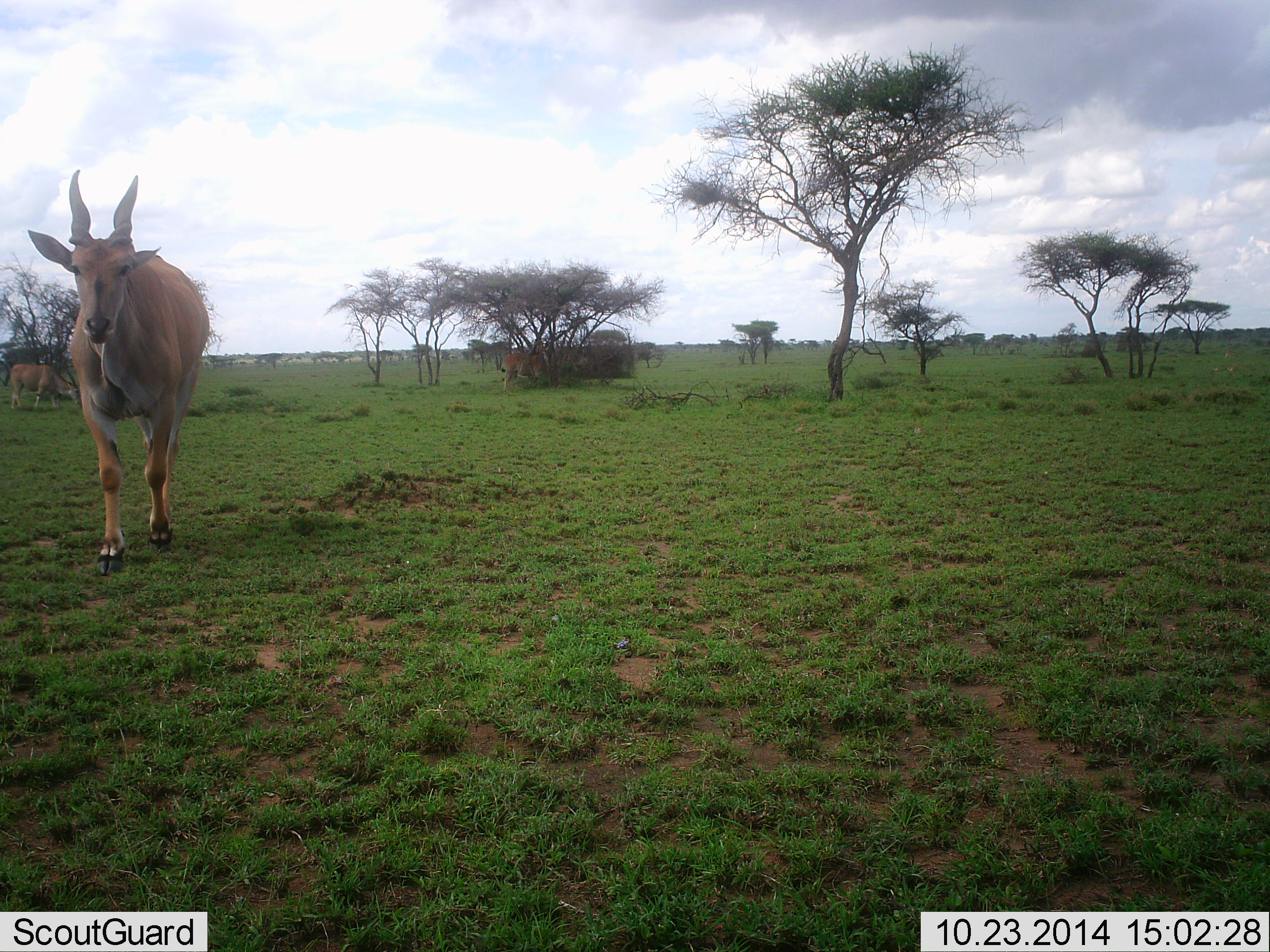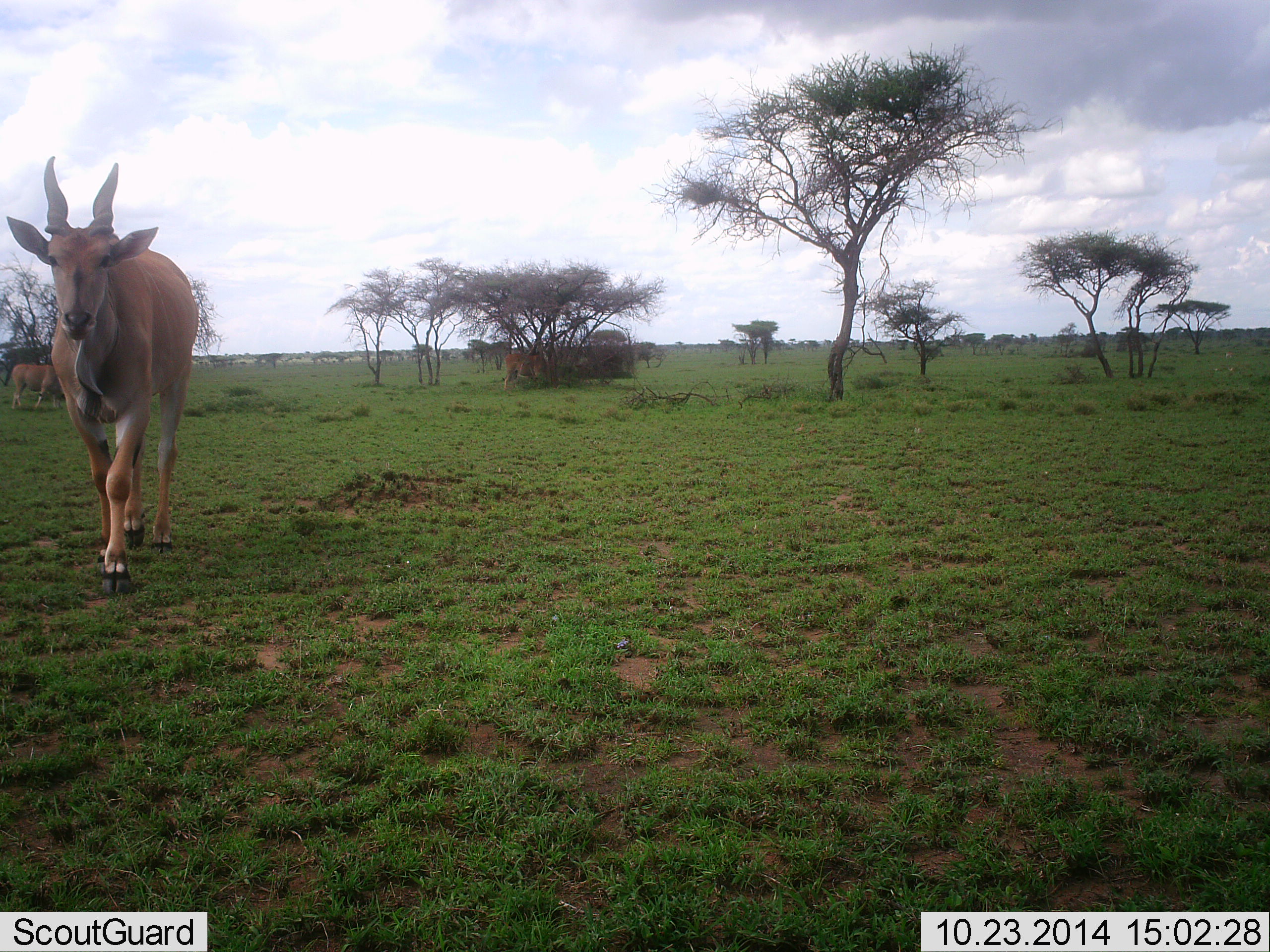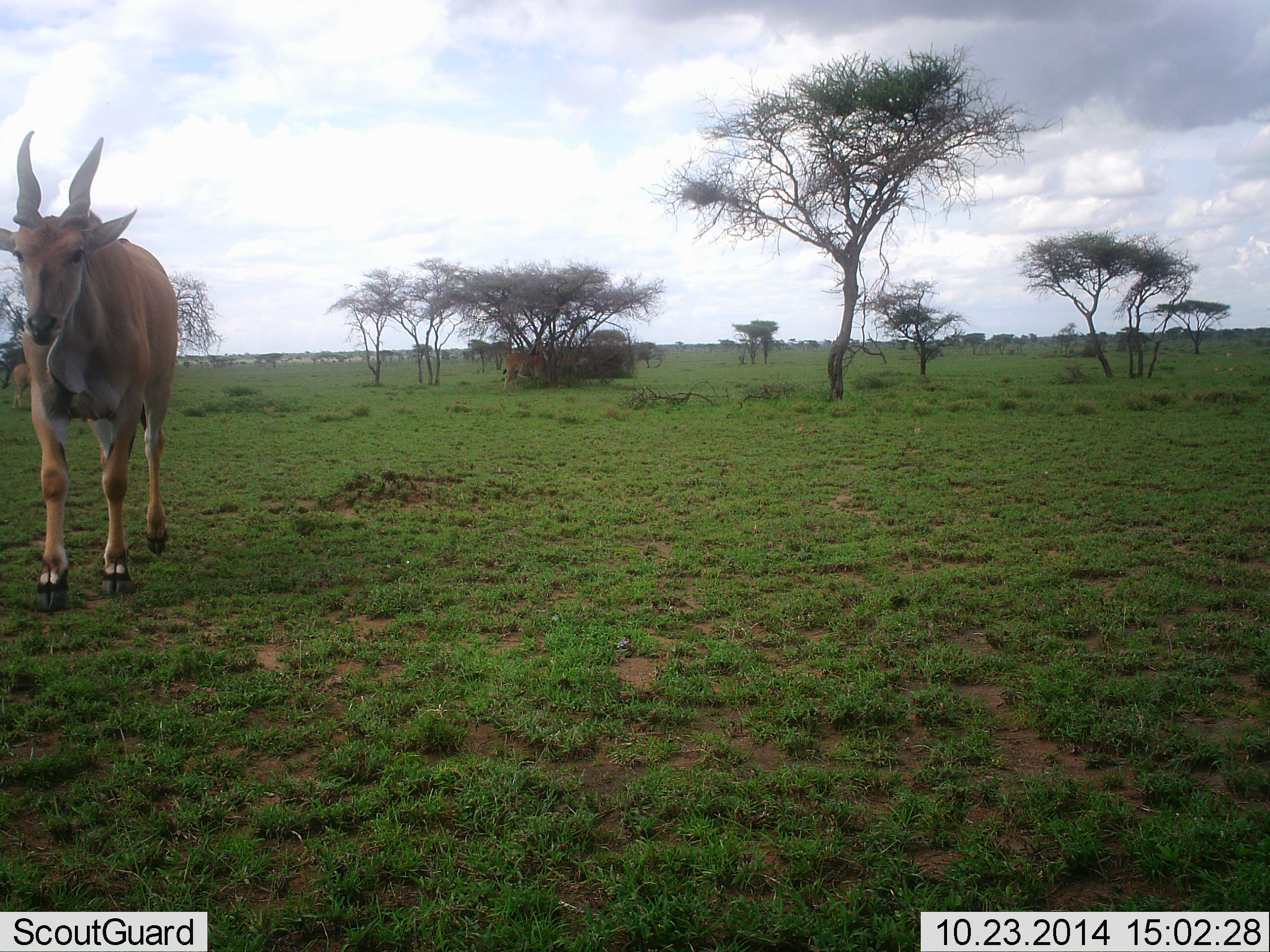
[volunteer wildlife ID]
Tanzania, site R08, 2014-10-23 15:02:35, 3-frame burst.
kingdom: Animalia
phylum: Chordata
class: Mammalia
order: Artiodactyla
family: Bovidae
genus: Tragelaphus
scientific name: Tragelaphus oryx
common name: eland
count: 3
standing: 40%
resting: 10%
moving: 100%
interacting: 0%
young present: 0%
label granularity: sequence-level